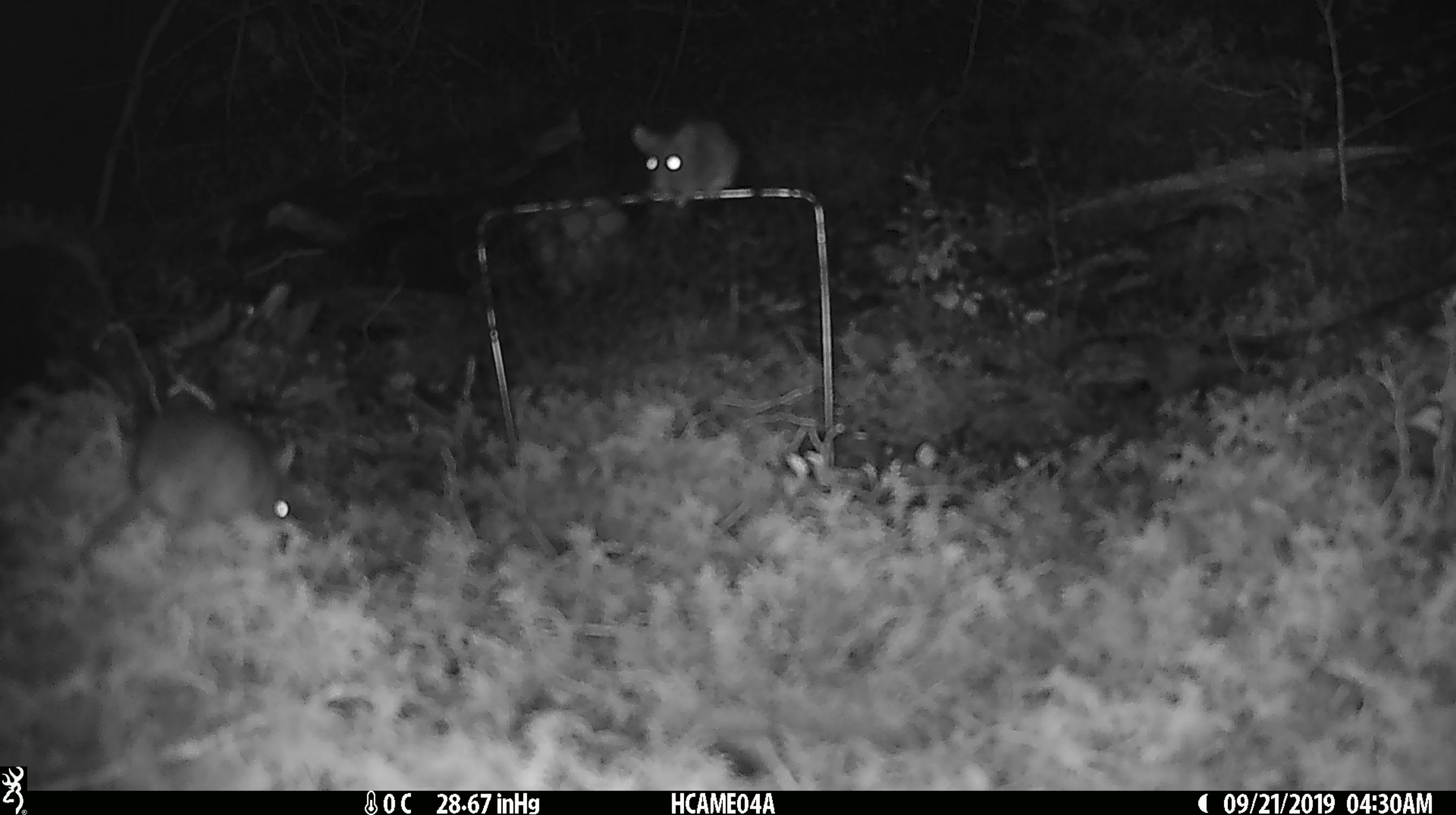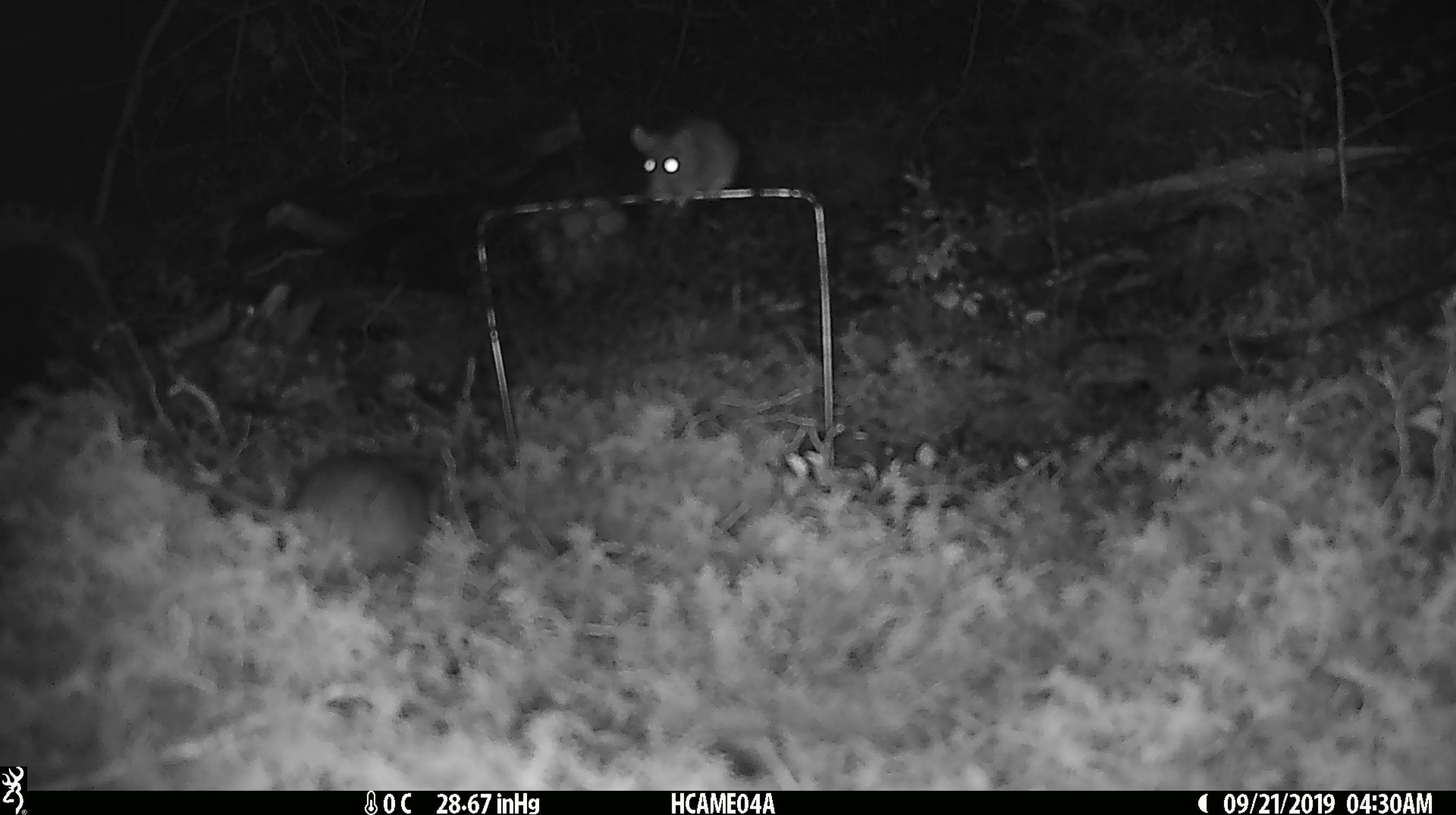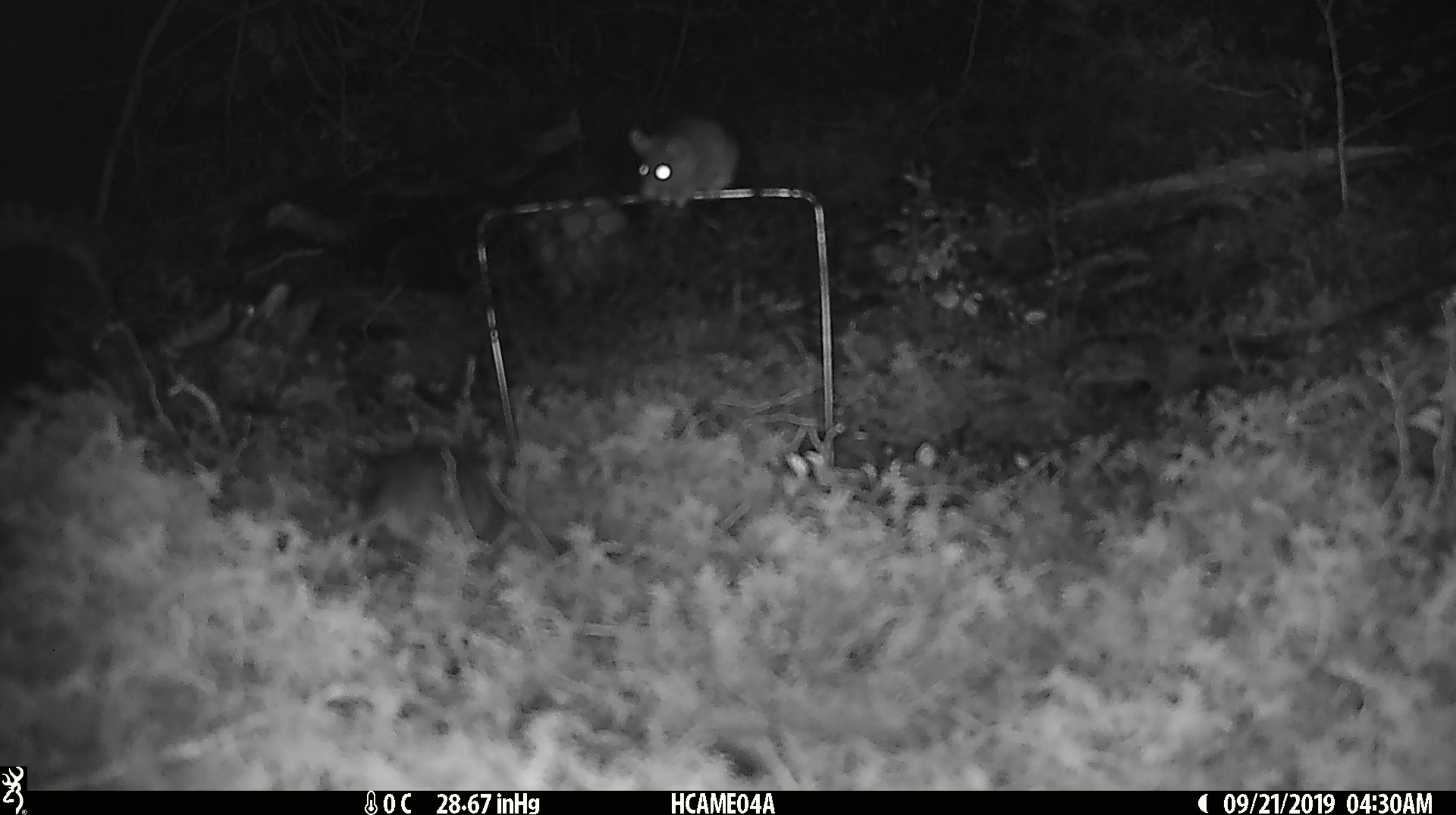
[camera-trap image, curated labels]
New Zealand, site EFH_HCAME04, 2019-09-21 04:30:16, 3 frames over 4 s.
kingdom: Animalia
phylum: Chordata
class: Mammalia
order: Rodentia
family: Muridae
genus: Mus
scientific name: Mus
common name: mouse